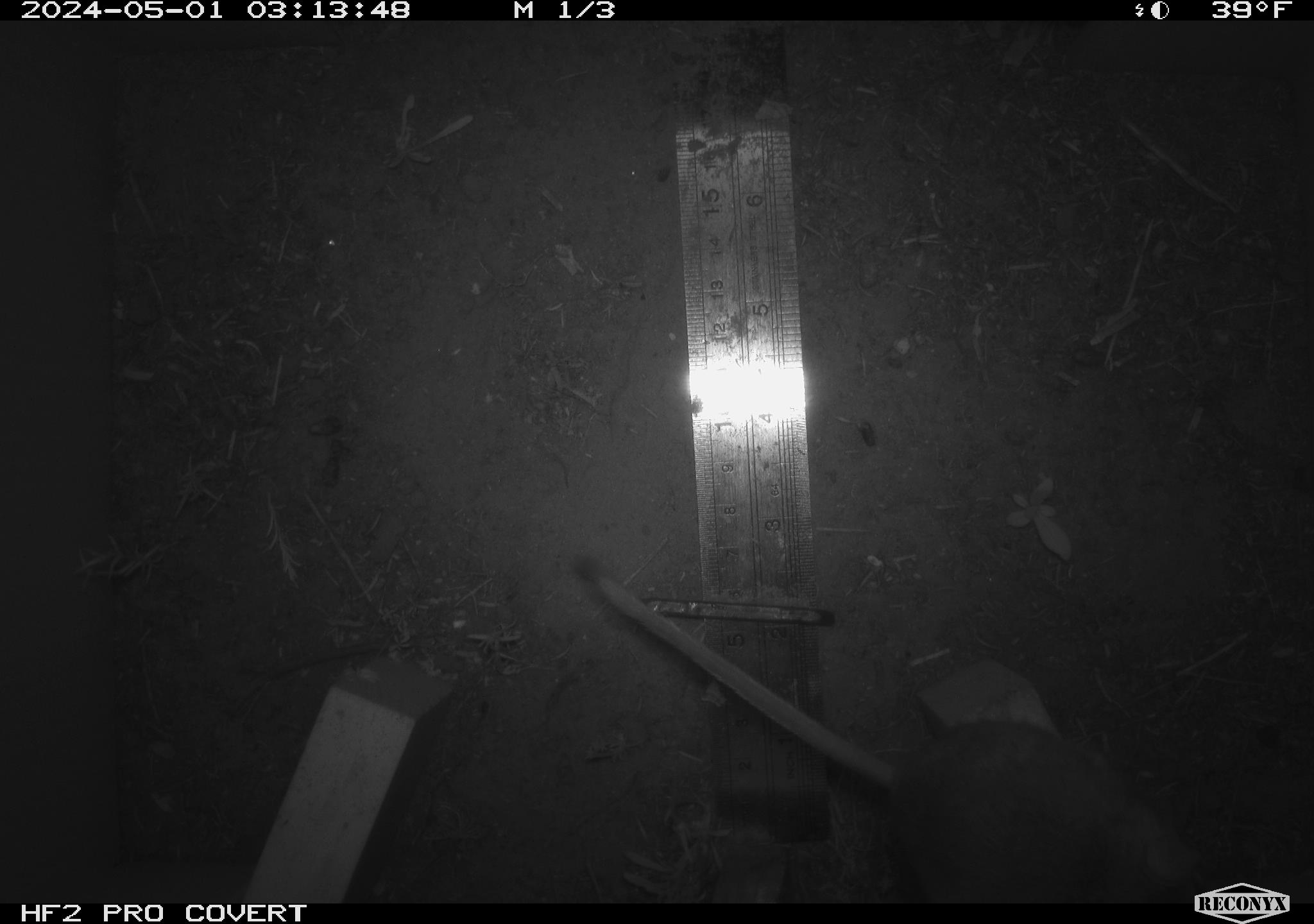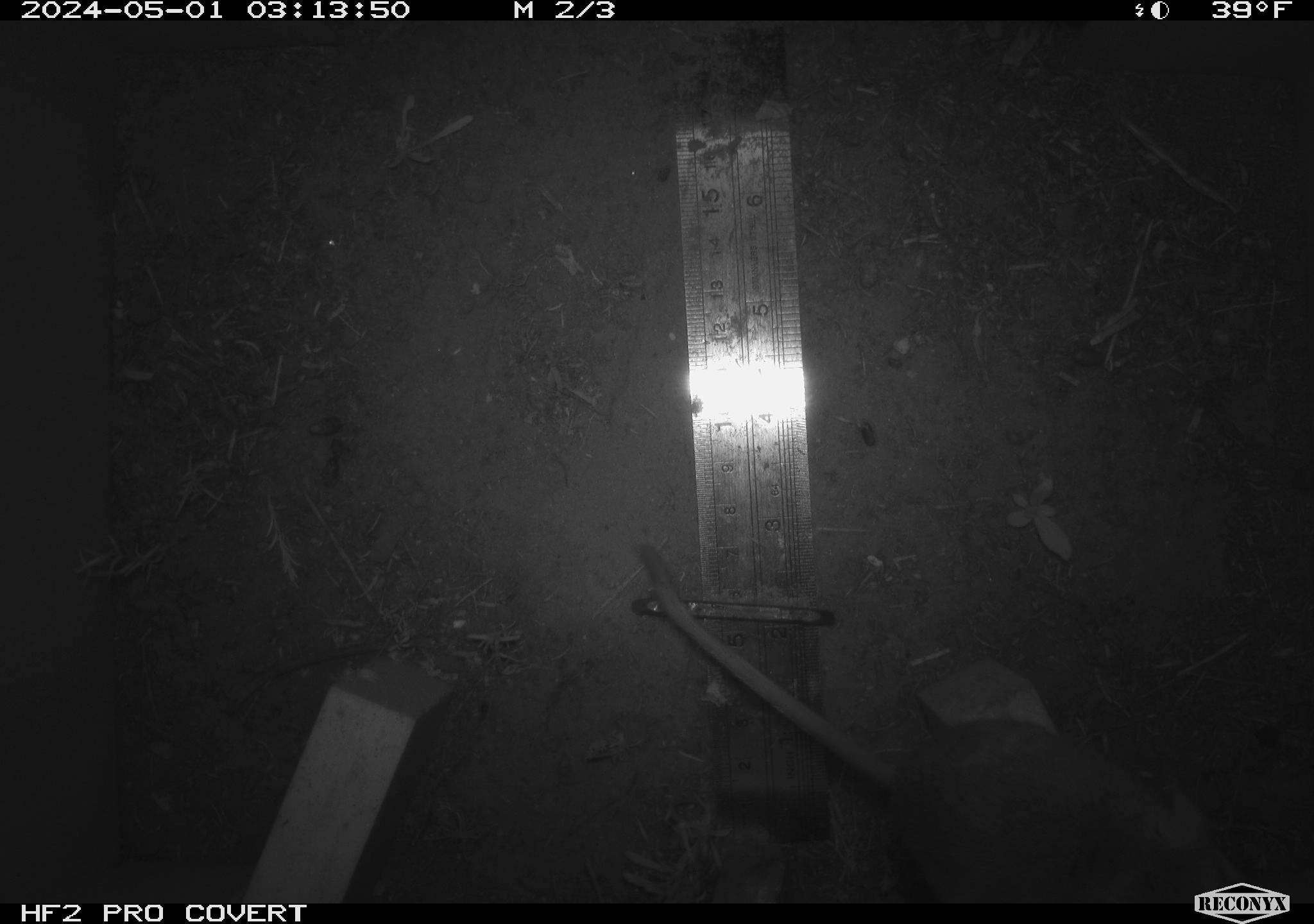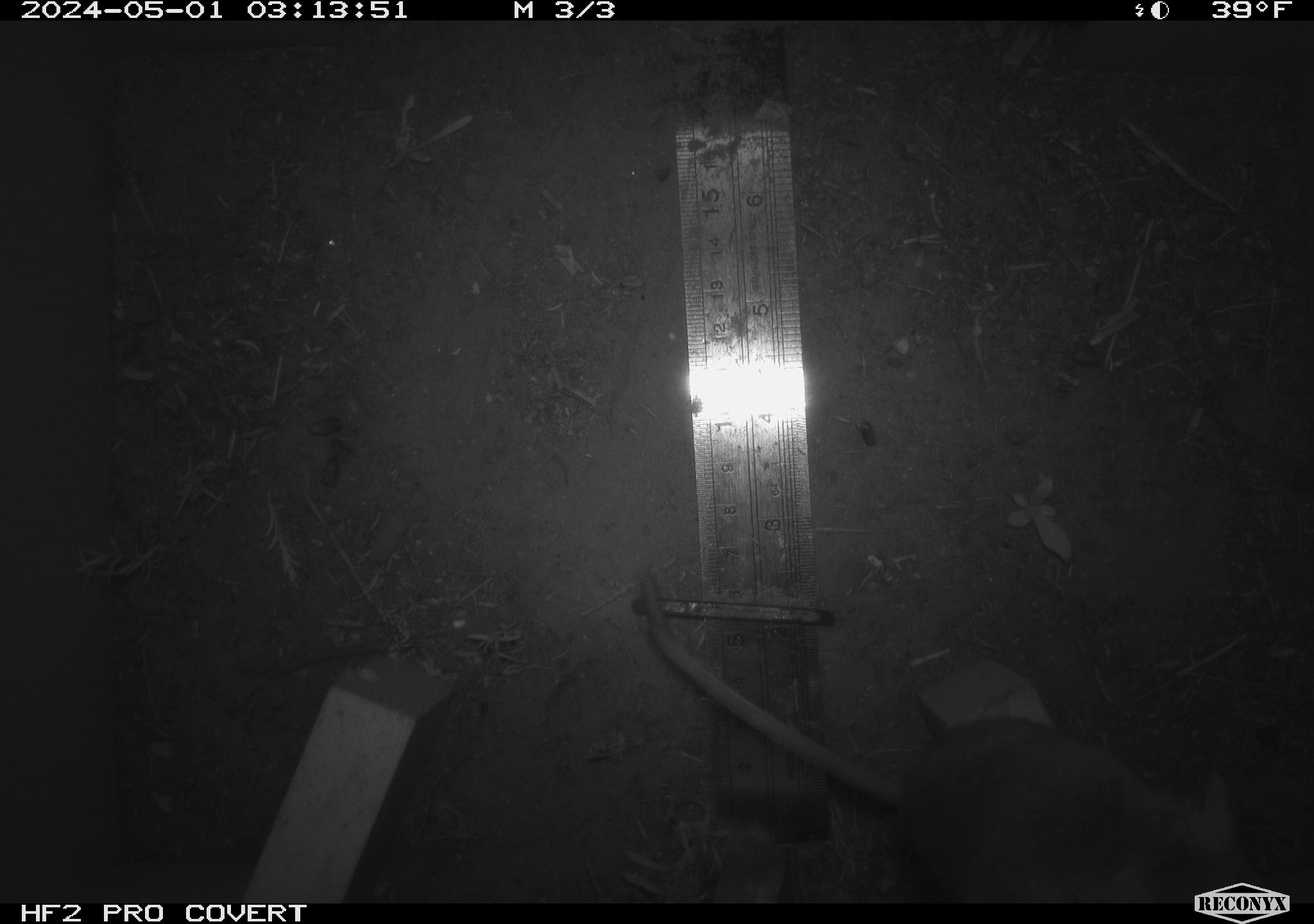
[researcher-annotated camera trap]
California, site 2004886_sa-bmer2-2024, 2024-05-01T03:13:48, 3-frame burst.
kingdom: Animalia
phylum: Chordata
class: Mammalia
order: Rodentia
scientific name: Rodentia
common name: woodrat or rat or mouse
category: woodrat or rat or mouse species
Woodrat or rat or mouse species (woodrat or rat or mouse) (Rodentia).